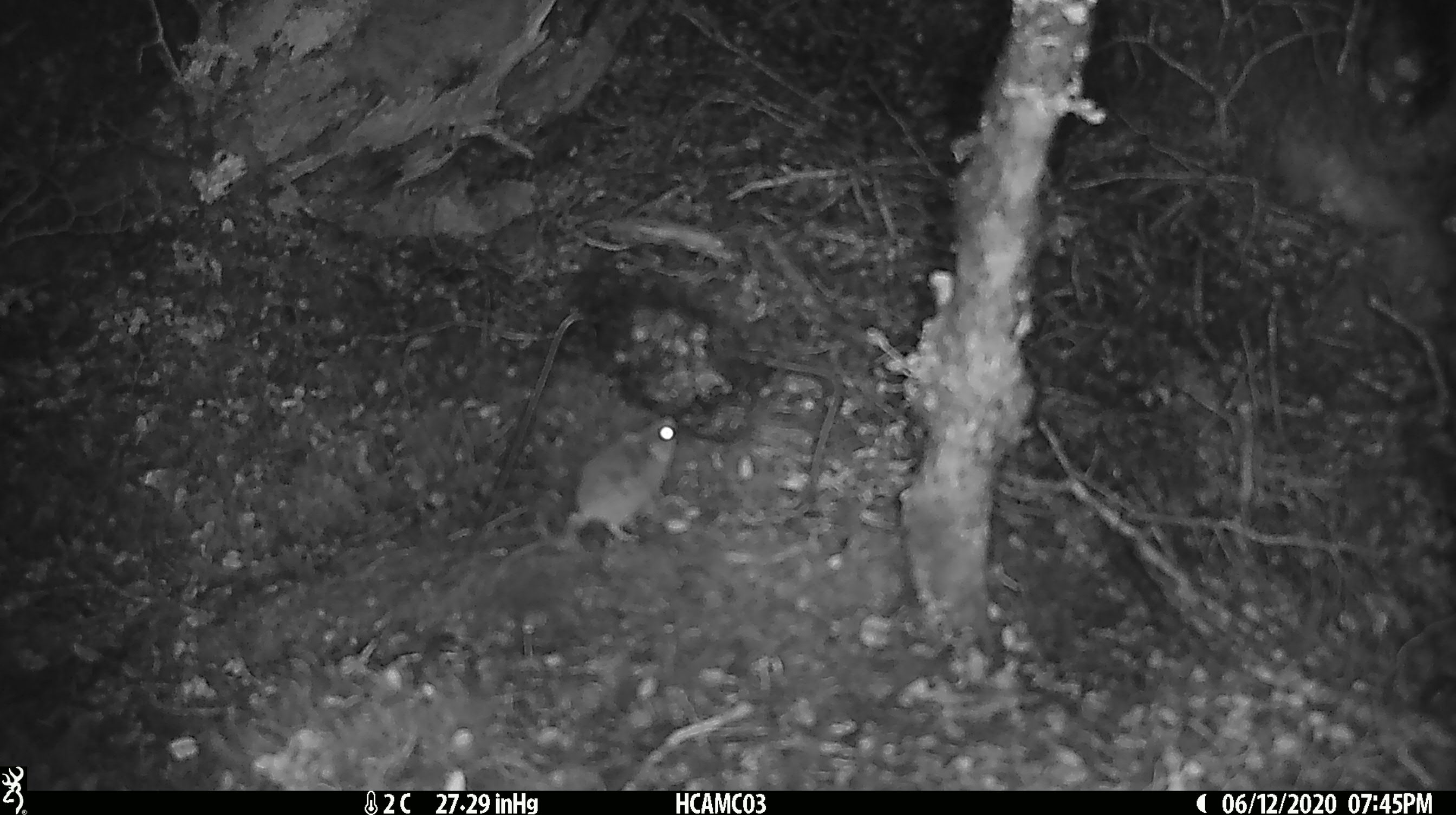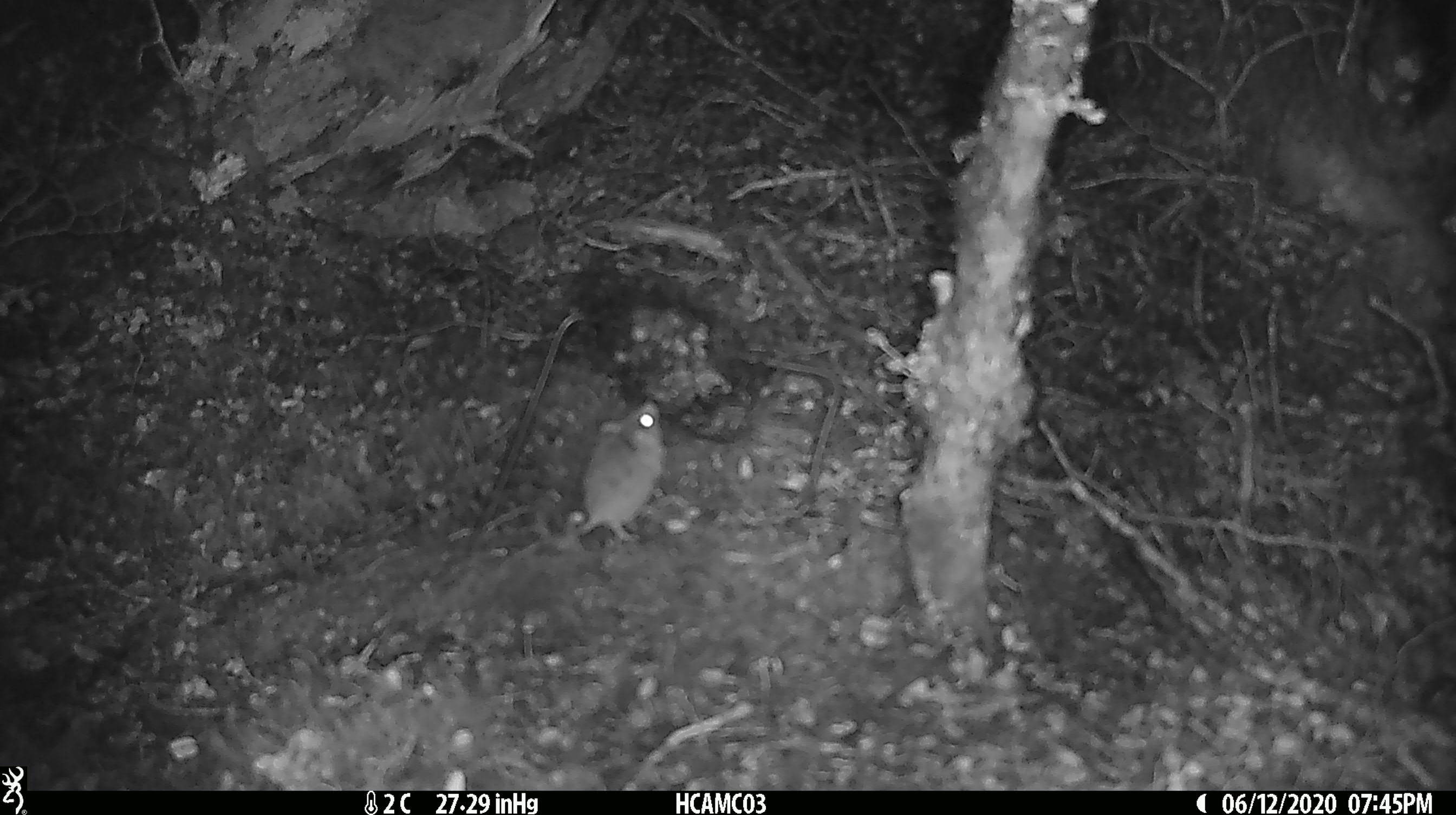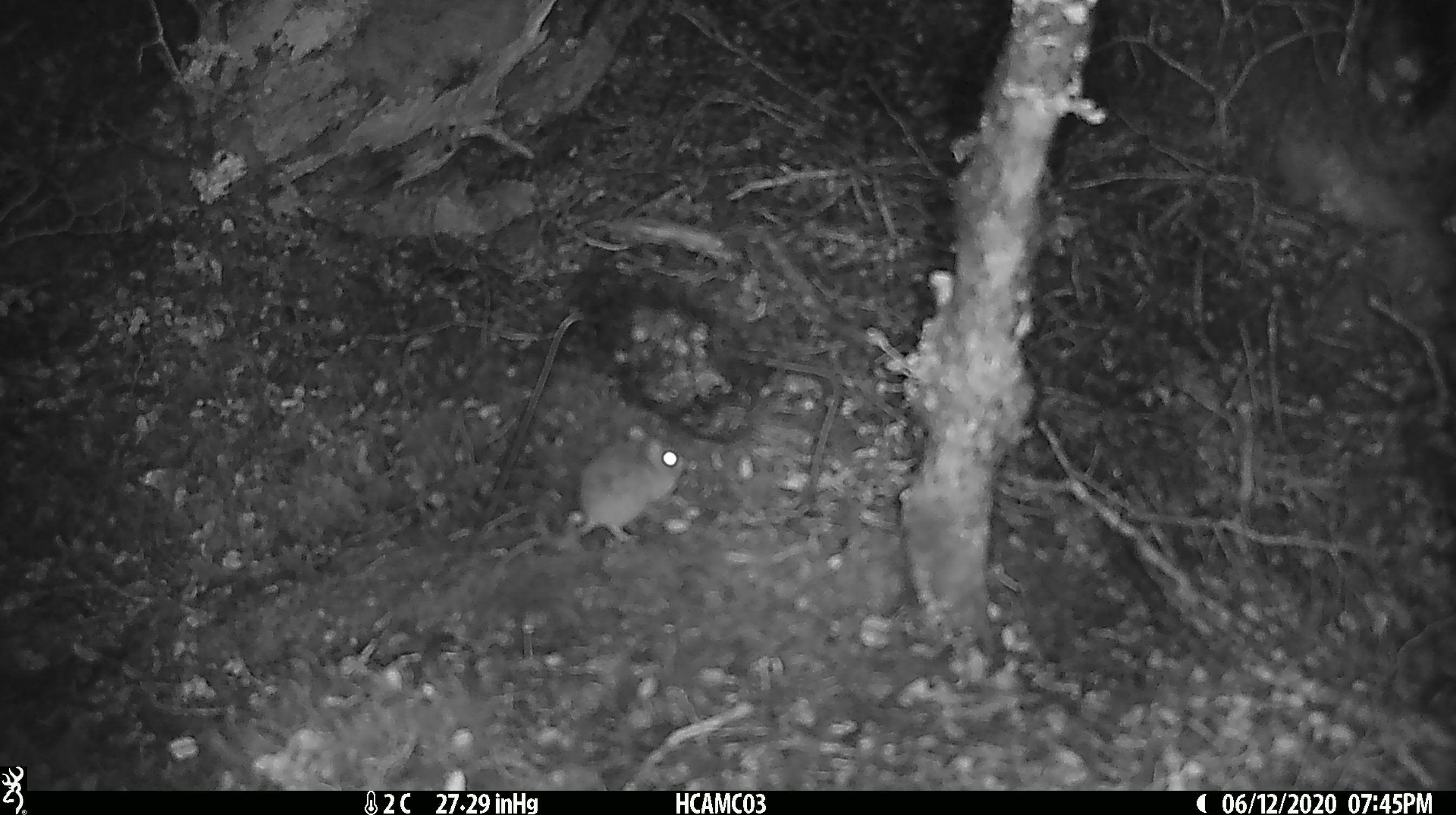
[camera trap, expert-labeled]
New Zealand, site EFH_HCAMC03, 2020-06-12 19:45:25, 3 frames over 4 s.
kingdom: Animalia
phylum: Chordata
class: Mammalia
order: Rodentia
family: Muridae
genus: Mus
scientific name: Mus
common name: mouse